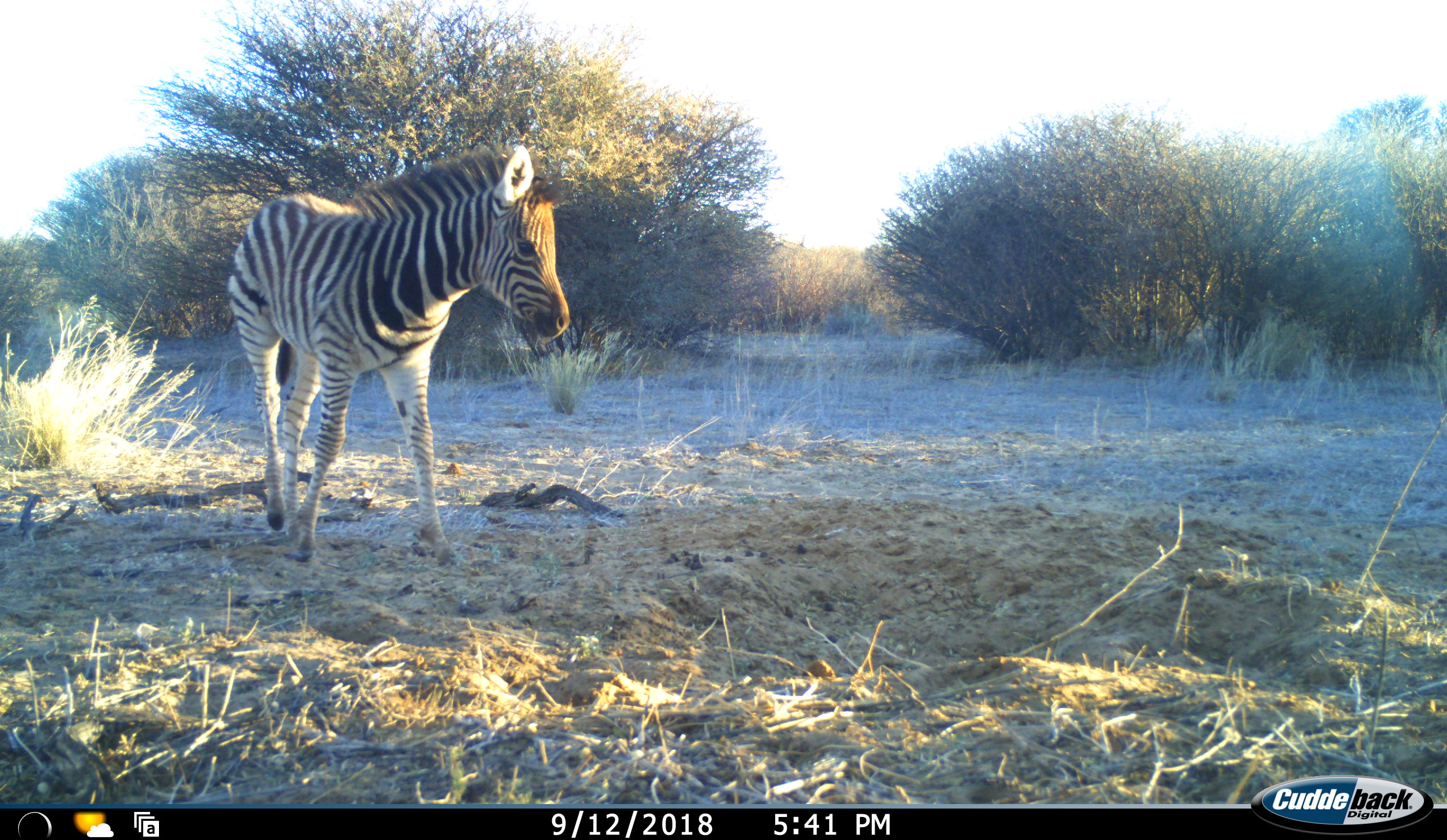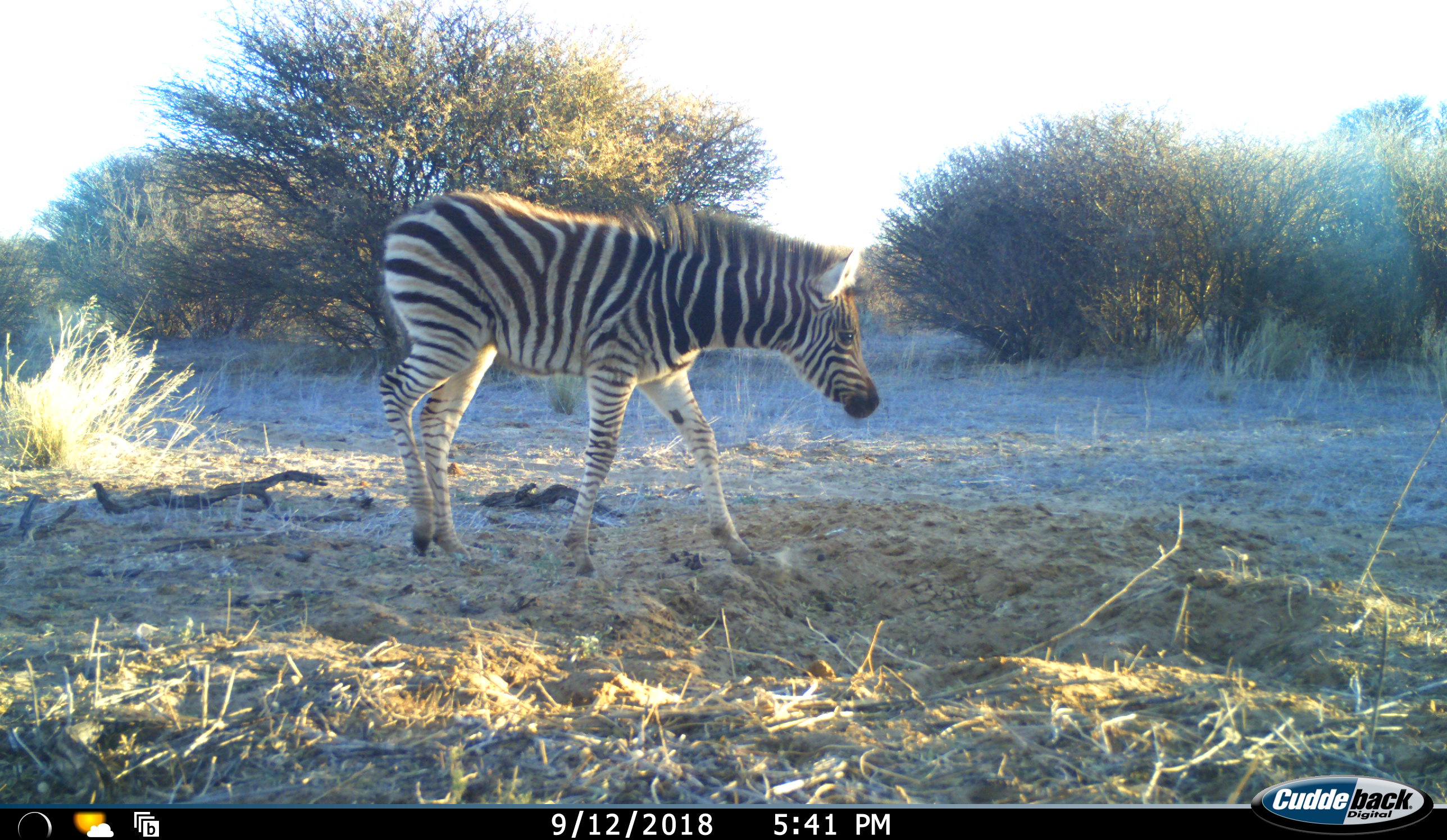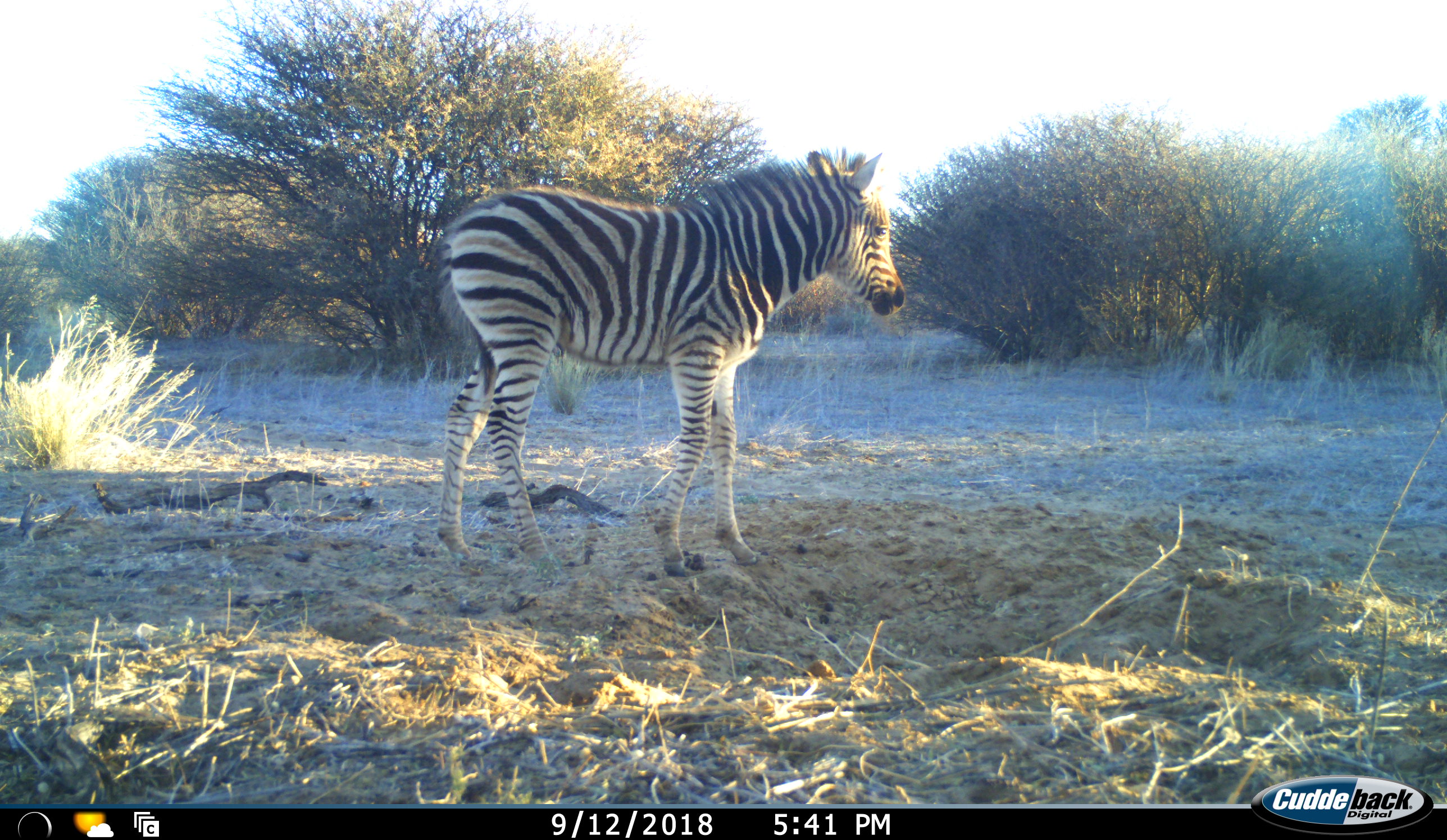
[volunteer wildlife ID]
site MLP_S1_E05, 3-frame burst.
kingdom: Animalia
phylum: Chordata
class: Mammalia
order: Perissodactyla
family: Equidae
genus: Equus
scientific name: Equus quagga burchellii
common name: burchell's zebra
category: zebraburchells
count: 1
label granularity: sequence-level